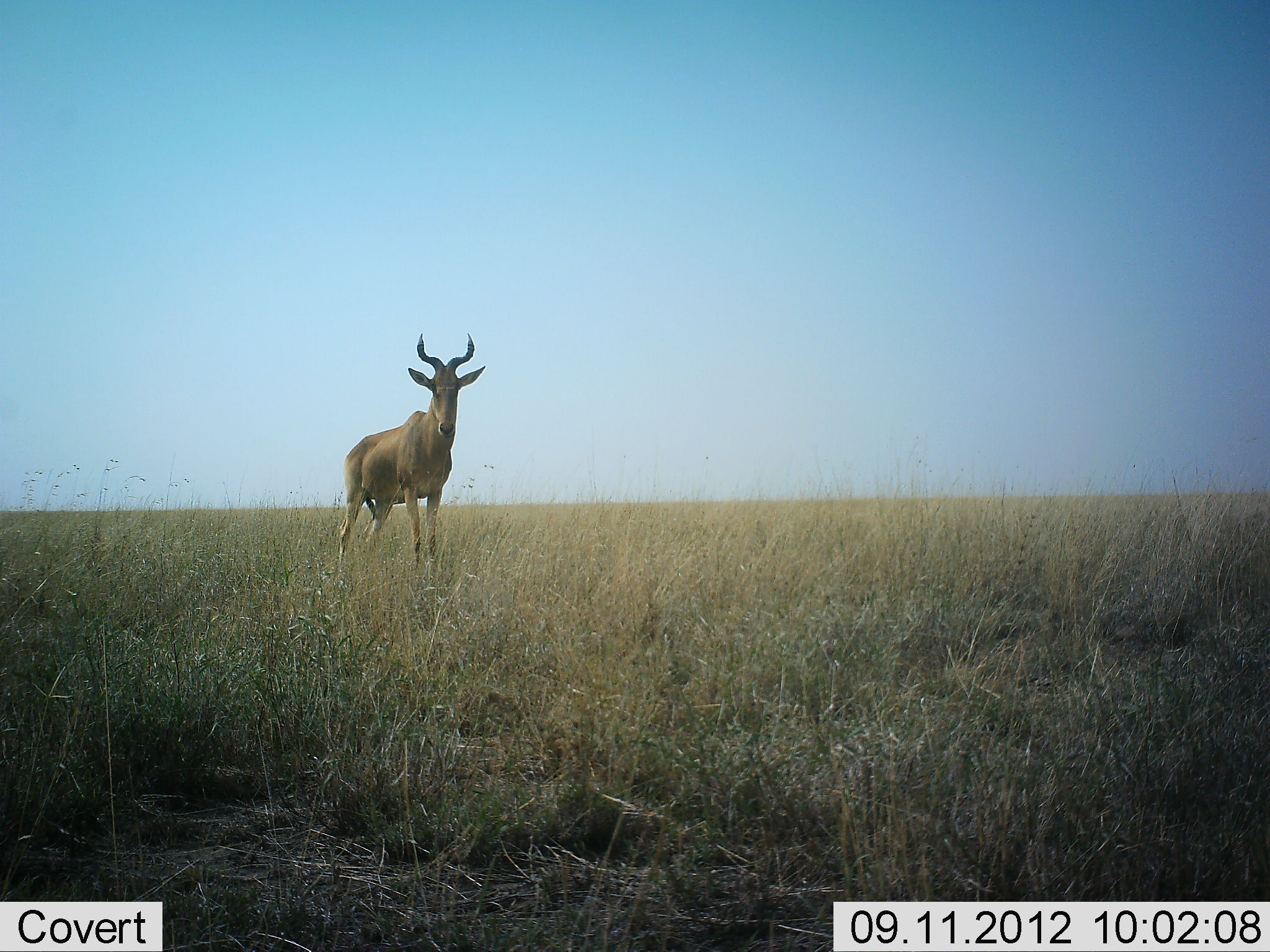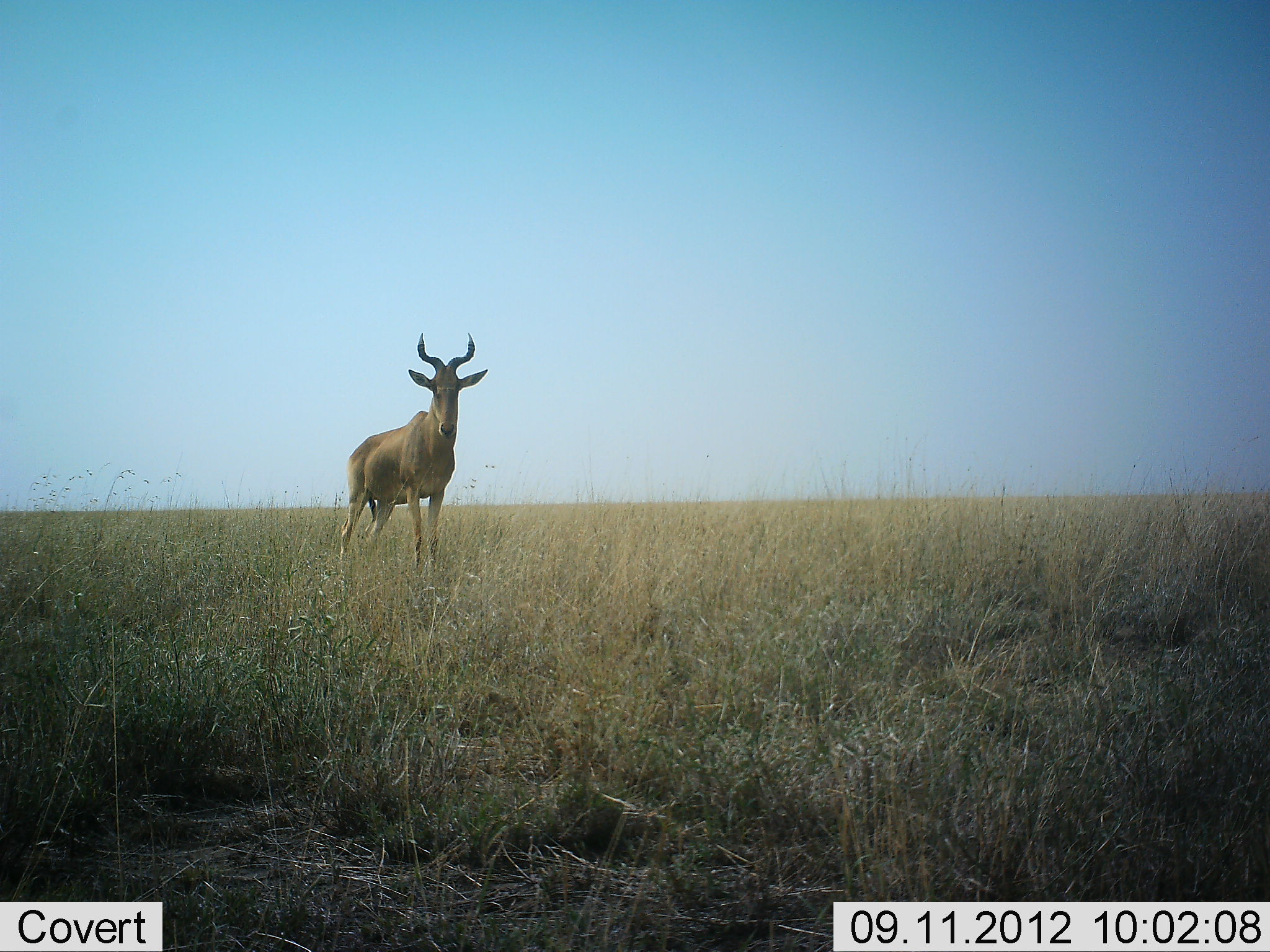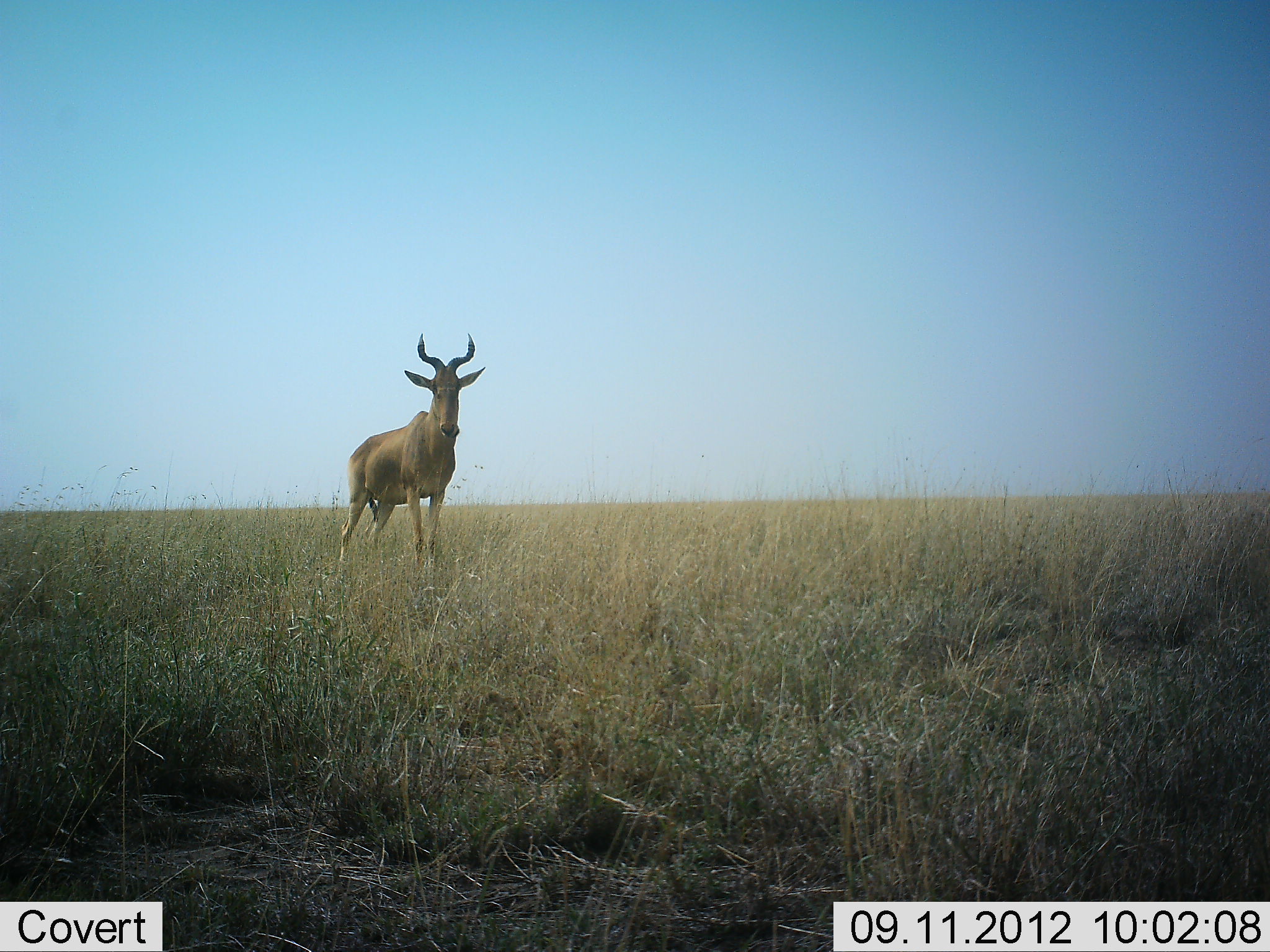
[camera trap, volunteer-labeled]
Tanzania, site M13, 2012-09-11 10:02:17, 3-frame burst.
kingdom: Animalia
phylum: Chordata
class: Mammalia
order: Artiodactyla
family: Bovidae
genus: Alcelaphus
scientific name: Alcelaphus buselaphus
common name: hartebeest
Hartebeest (Alcelaphus buselaphus), count 1. Behavior (volunteer vote fractions): standing 100%, resting 0%, moving 0%, interacting 0%. Young present (vote fraction): 0%. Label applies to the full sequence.